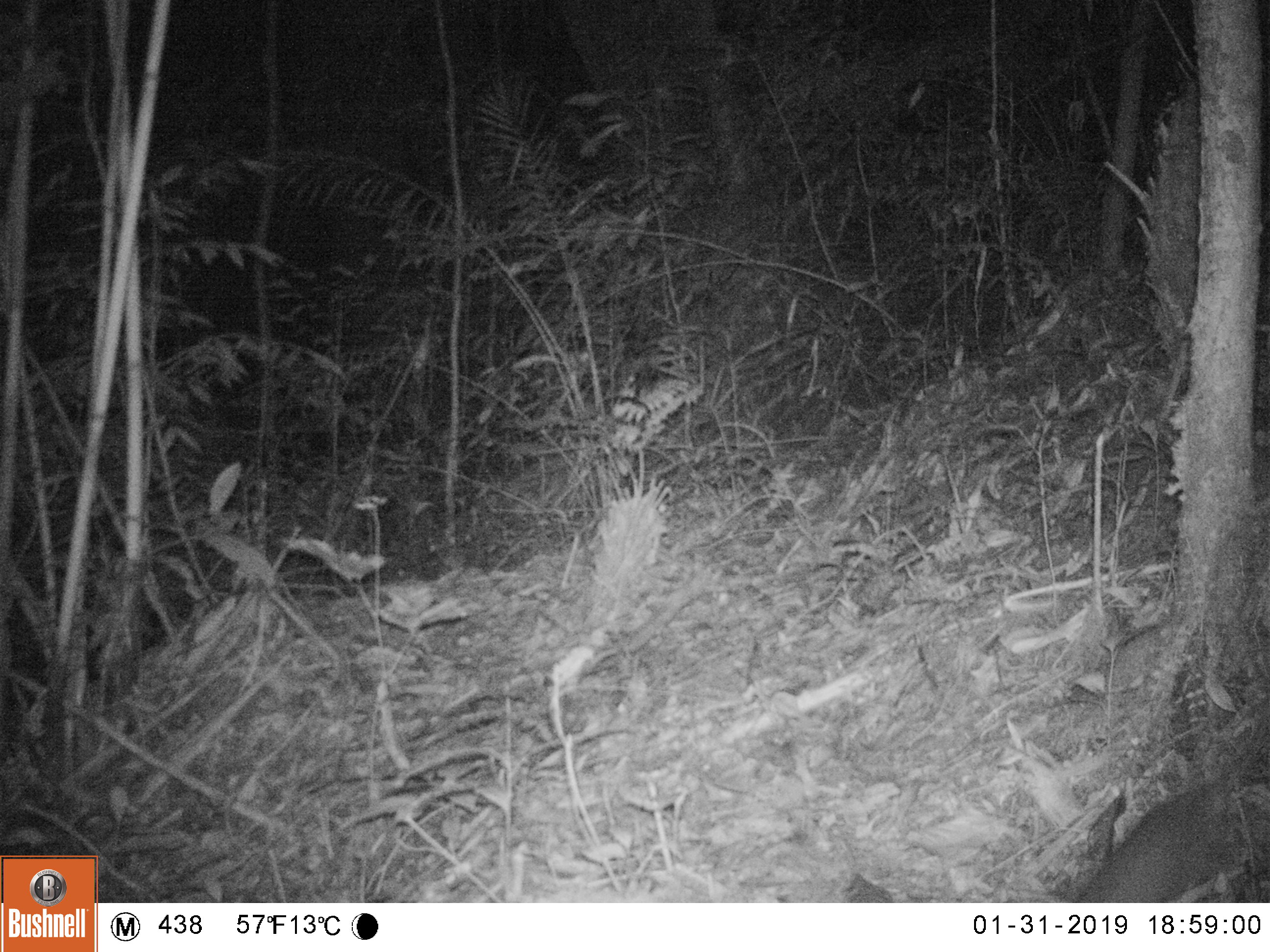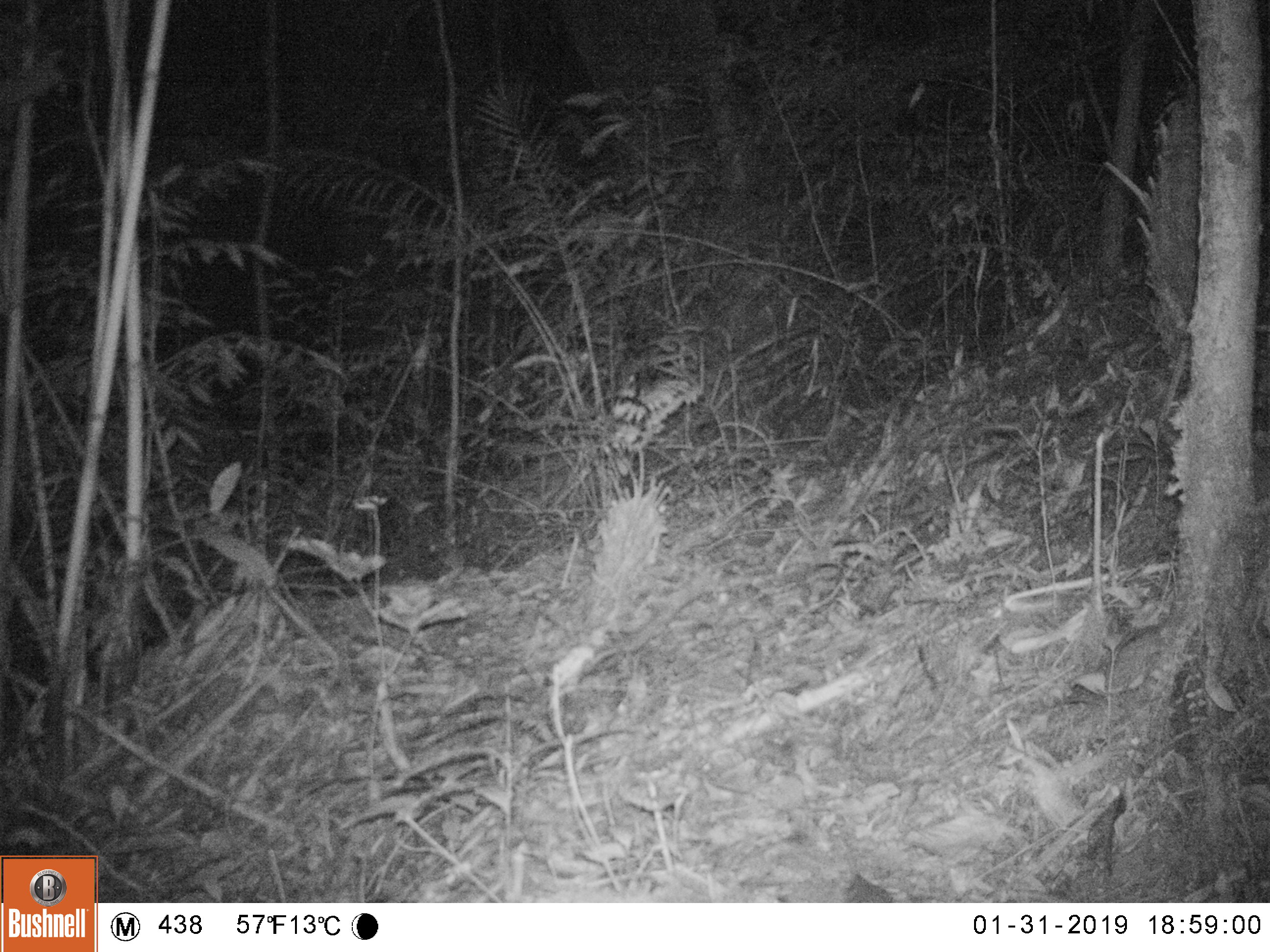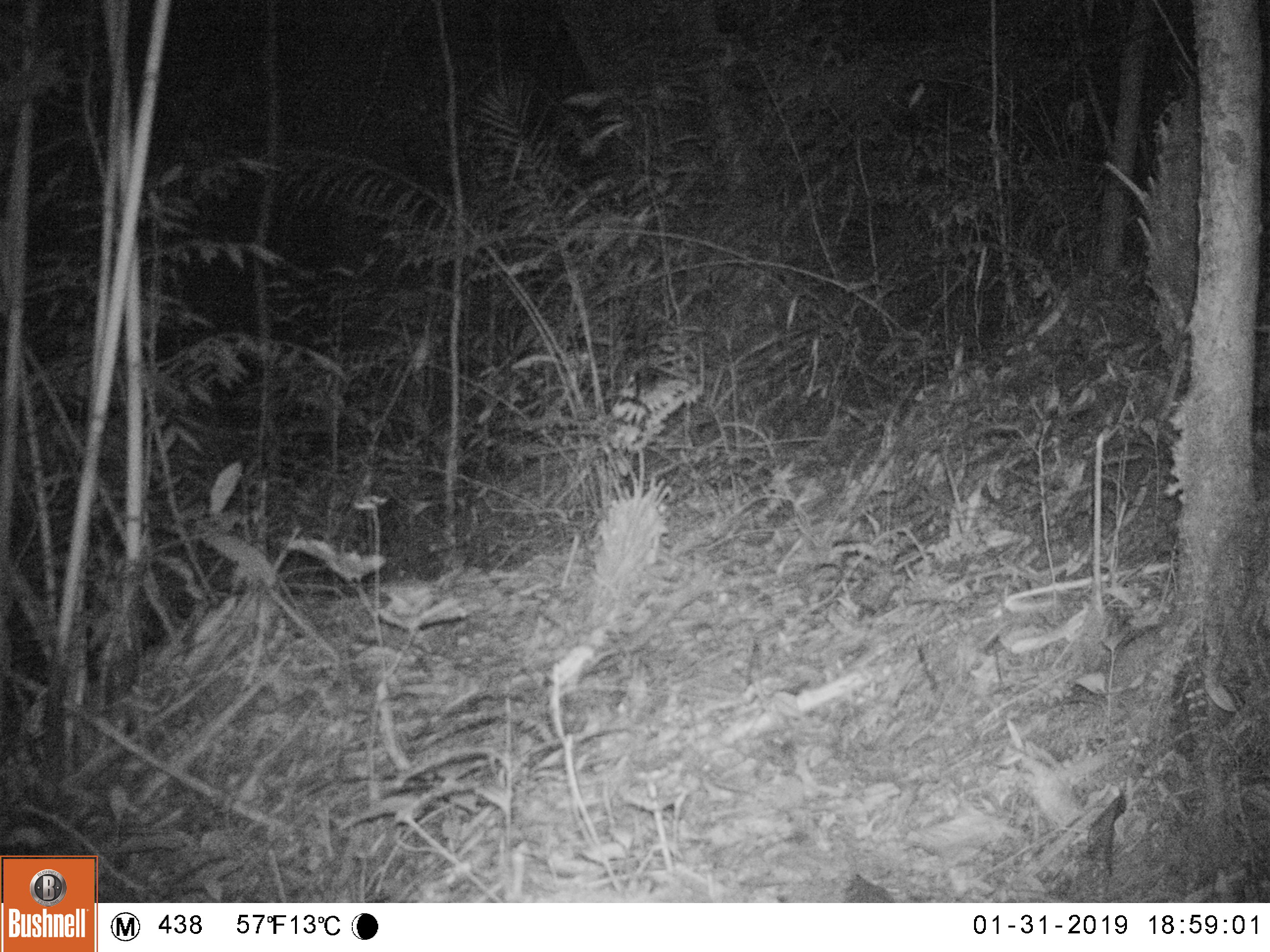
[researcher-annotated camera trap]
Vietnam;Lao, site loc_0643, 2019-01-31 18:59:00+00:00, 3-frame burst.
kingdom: Animalia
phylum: Chordata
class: Mammalia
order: Rodentia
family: Muridae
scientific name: Muridae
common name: old-world mice and rats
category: unidentified murid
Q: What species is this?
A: Unidentified murid (old-world mice and rats) (Muridae).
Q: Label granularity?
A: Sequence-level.